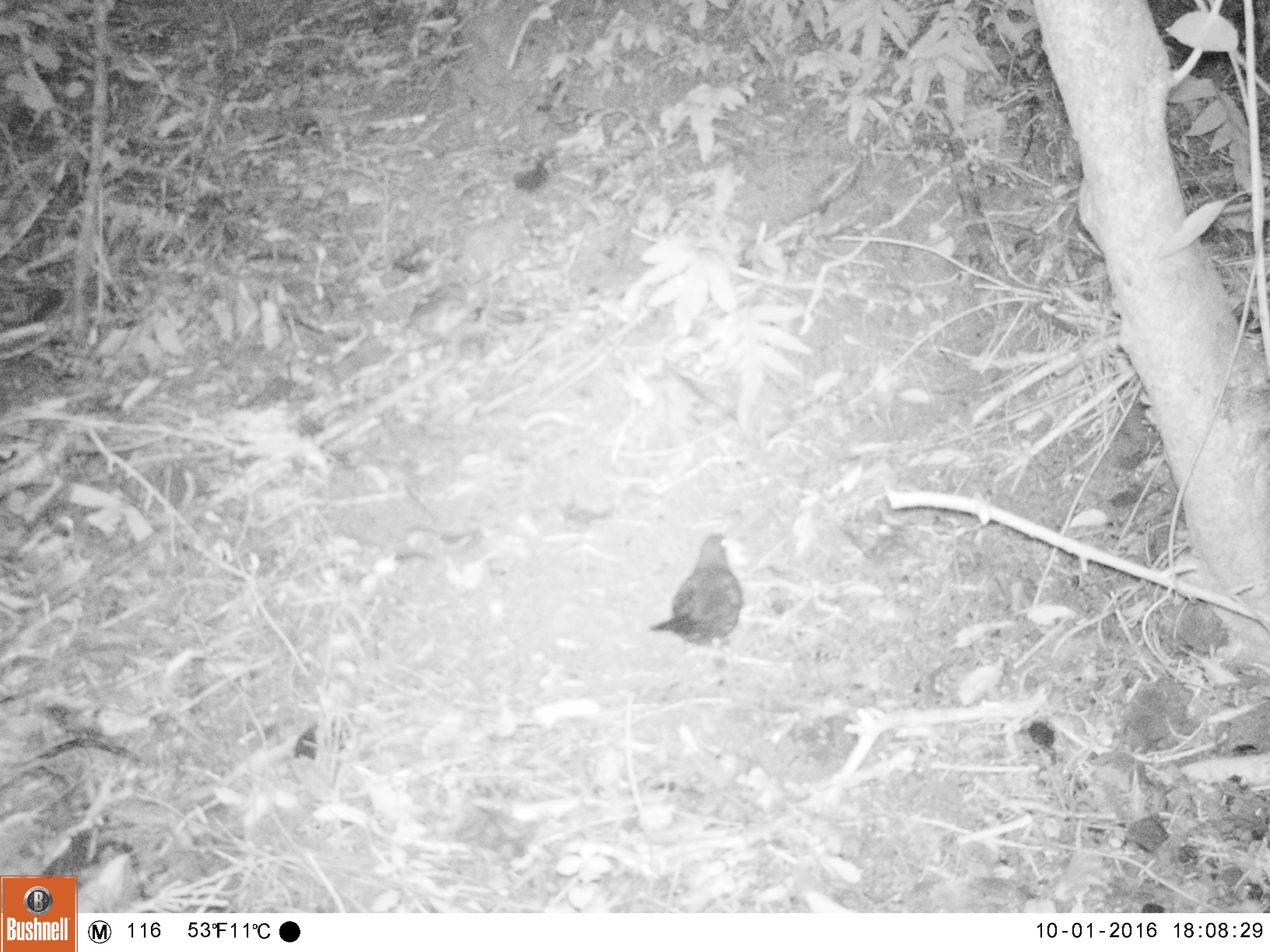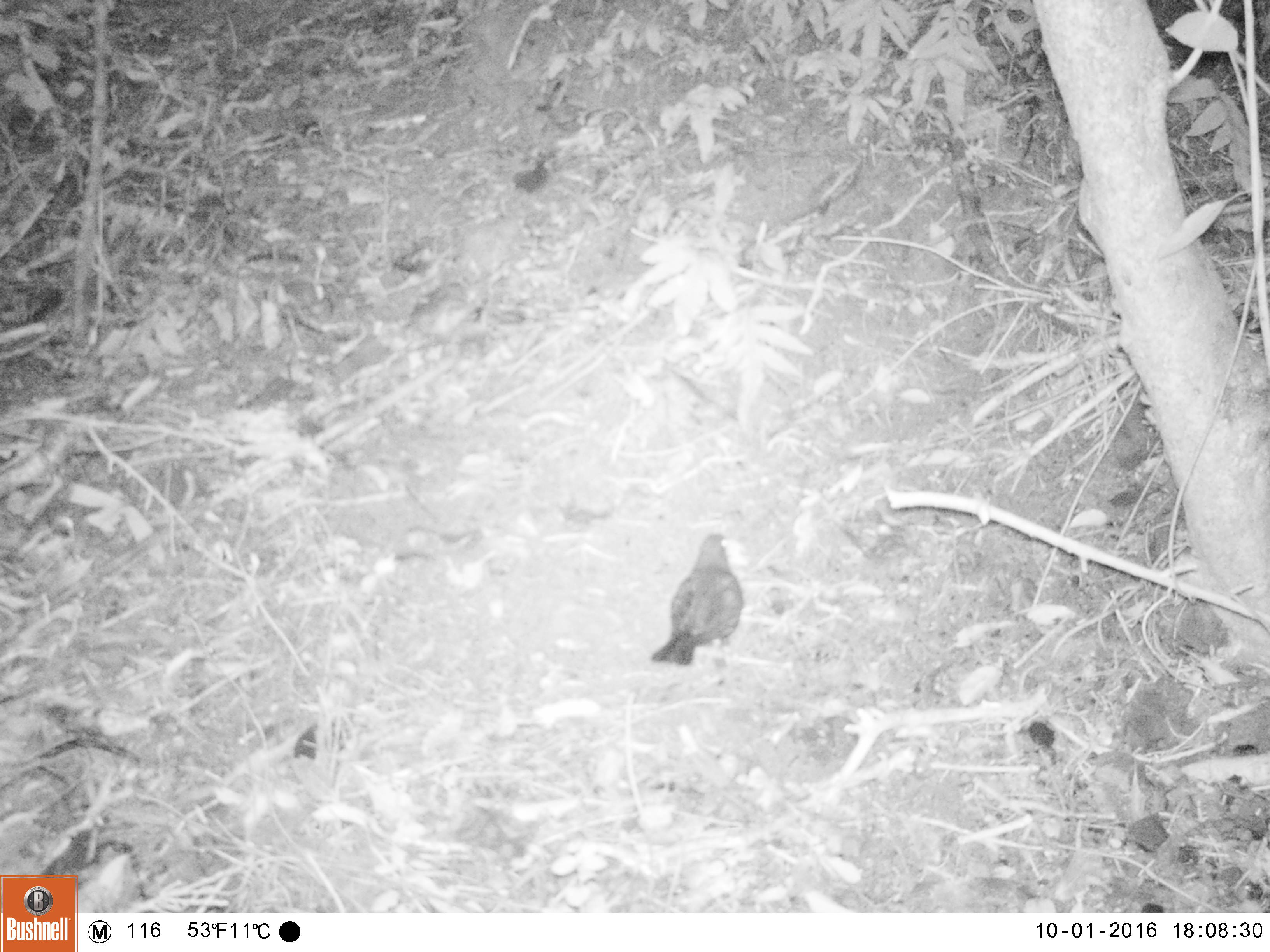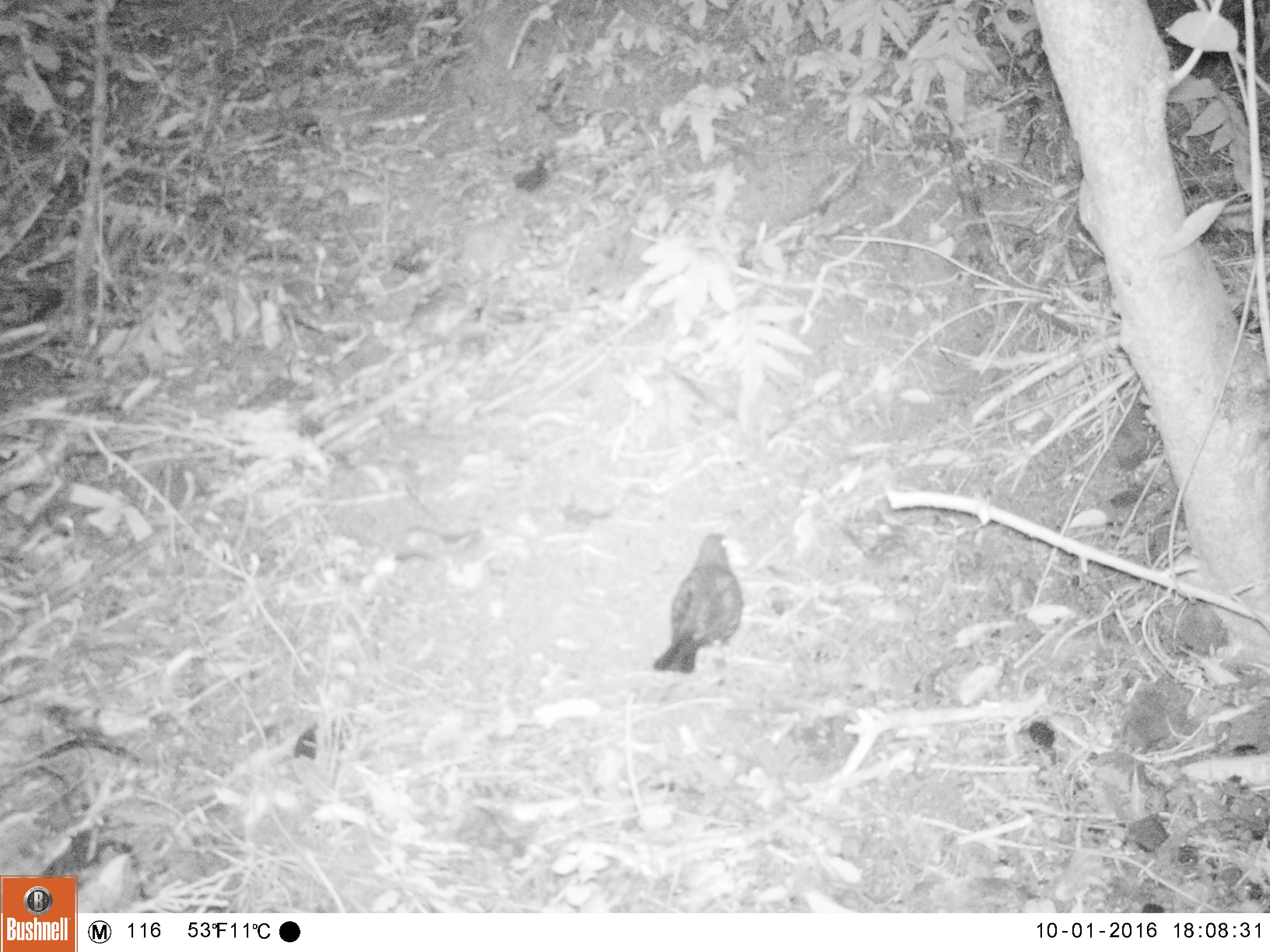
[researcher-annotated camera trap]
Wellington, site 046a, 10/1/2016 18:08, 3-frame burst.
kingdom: Animalia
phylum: Chordata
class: Aves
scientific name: Aves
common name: bird